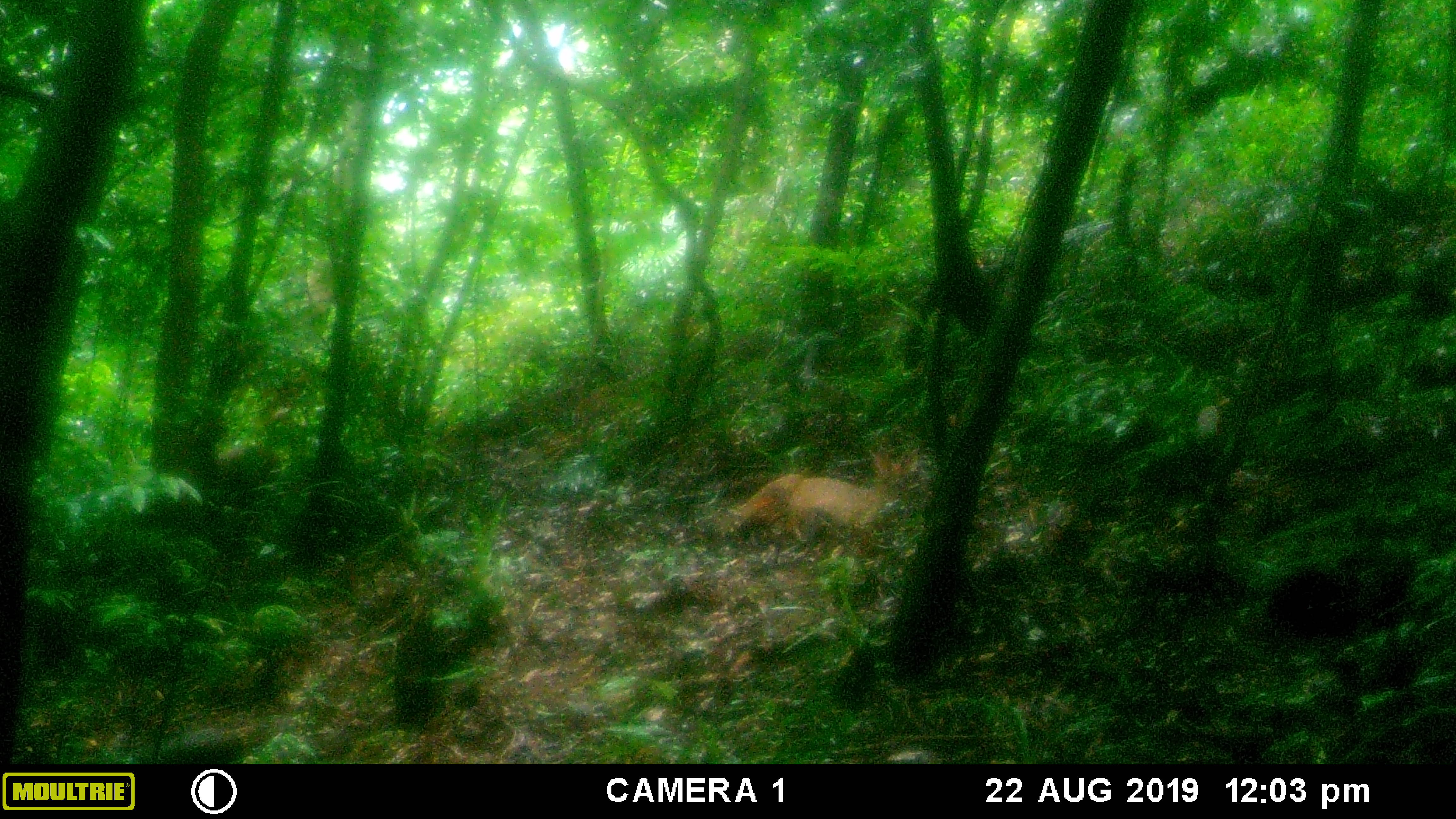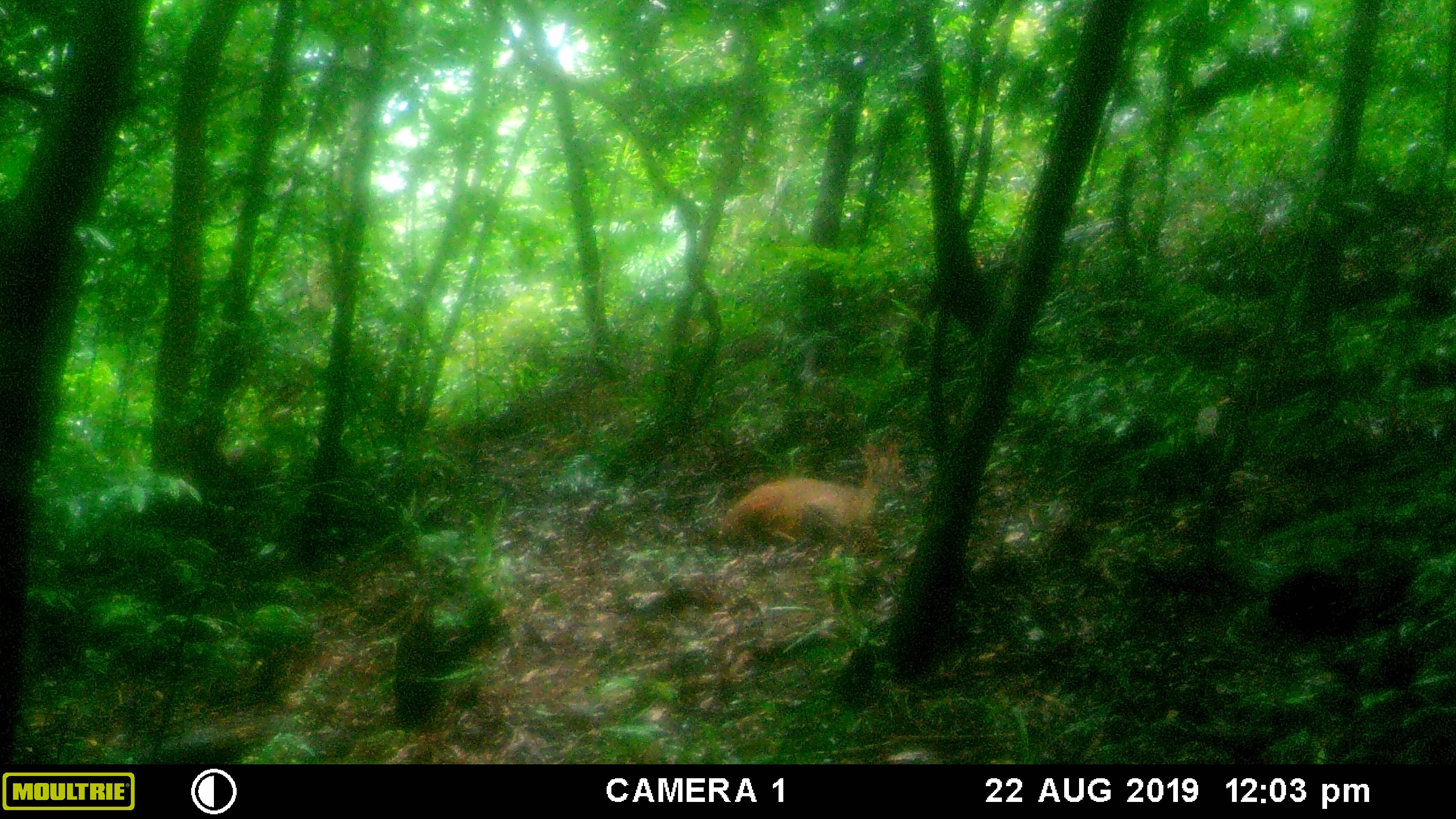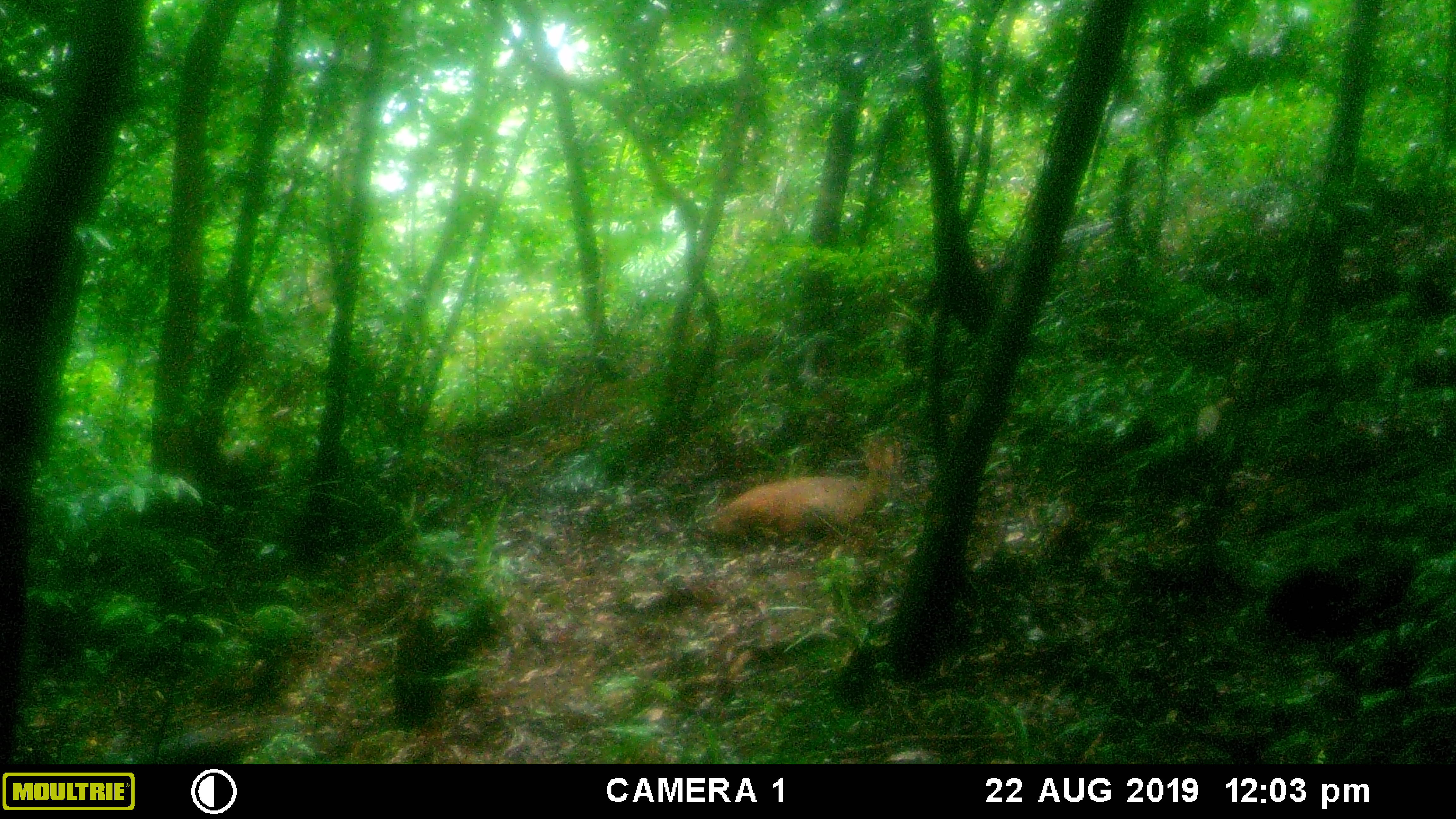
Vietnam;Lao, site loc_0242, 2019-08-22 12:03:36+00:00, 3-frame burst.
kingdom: Animalia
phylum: Chordata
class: Mammalia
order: Artiodactyla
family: Cervidae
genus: Muntiacus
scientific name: Muntiacus vuquangensis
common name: large-antlered muntjac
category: large antlered muntjac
Large antlered muntjac (large-antlered muntjac) (Muntiacus vuquangensis). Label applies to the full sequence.